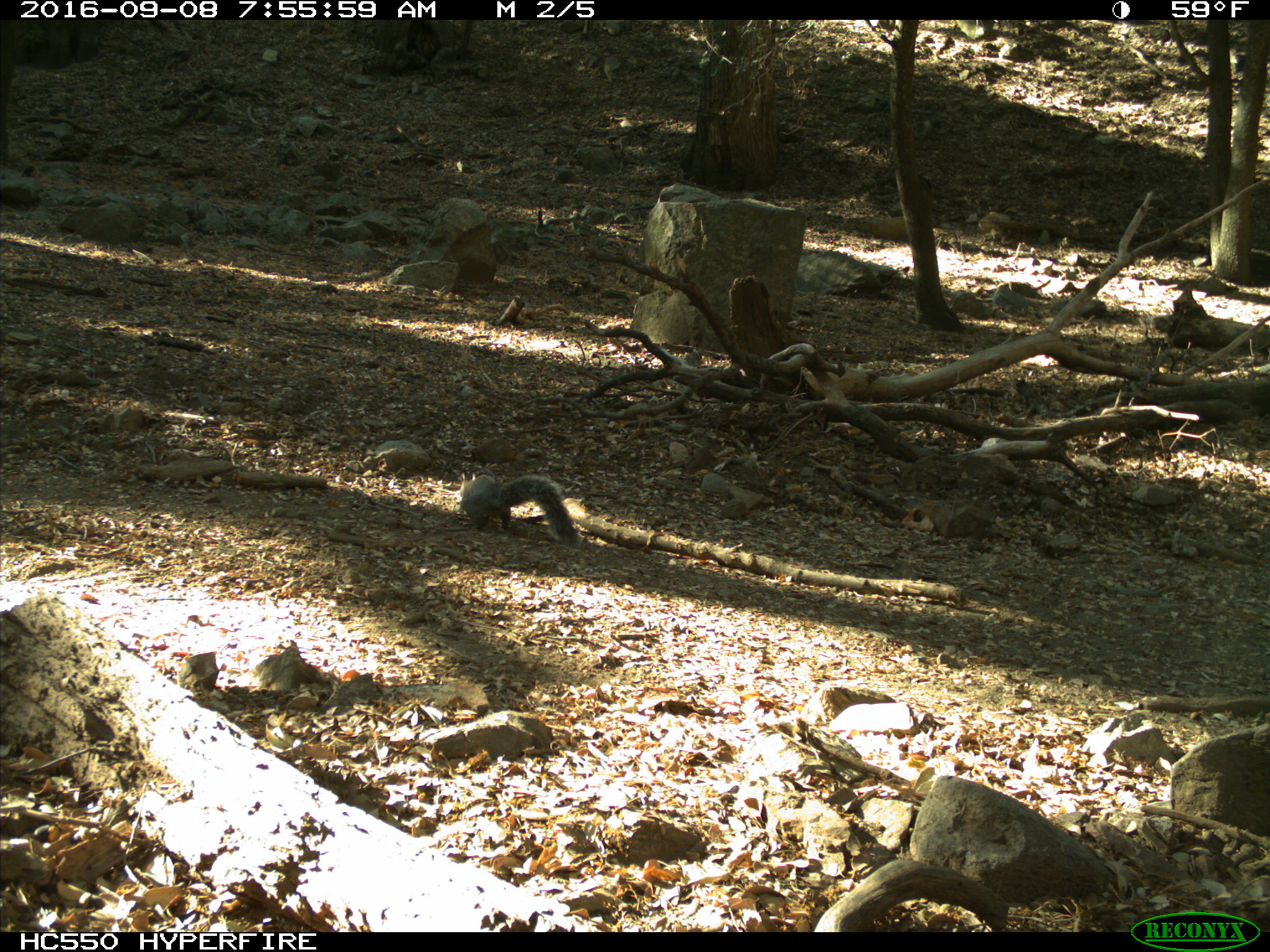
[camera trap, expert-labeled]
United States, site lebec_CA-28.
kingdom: Animalia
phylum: Chordata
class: Mammalia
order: Rodentia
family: Sciuridae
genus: Sciurus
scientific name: Sciurus carolinensis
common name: eastern gray squirrel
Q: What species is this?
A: Sciurus carolinensis (eastern gray squirrel).